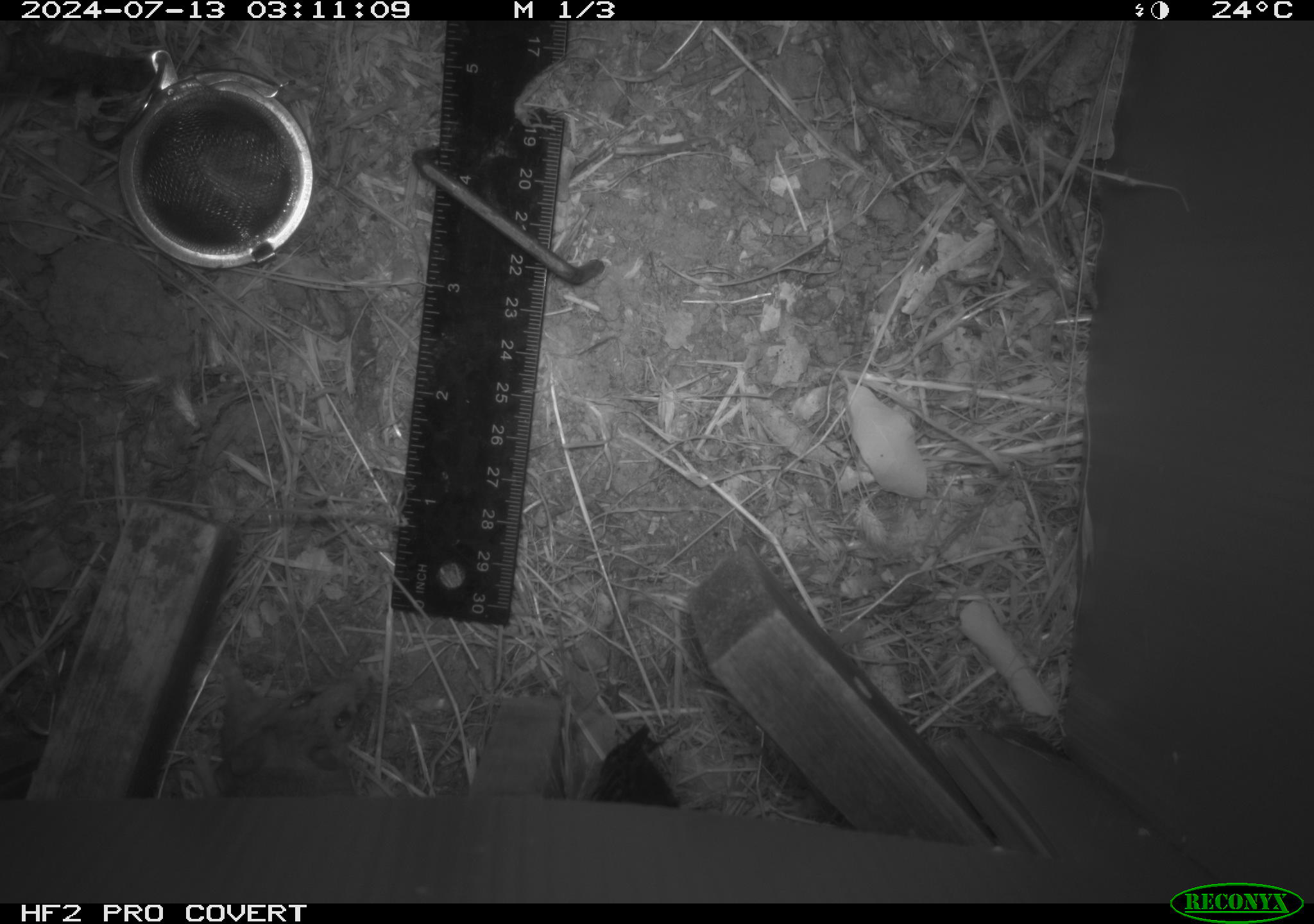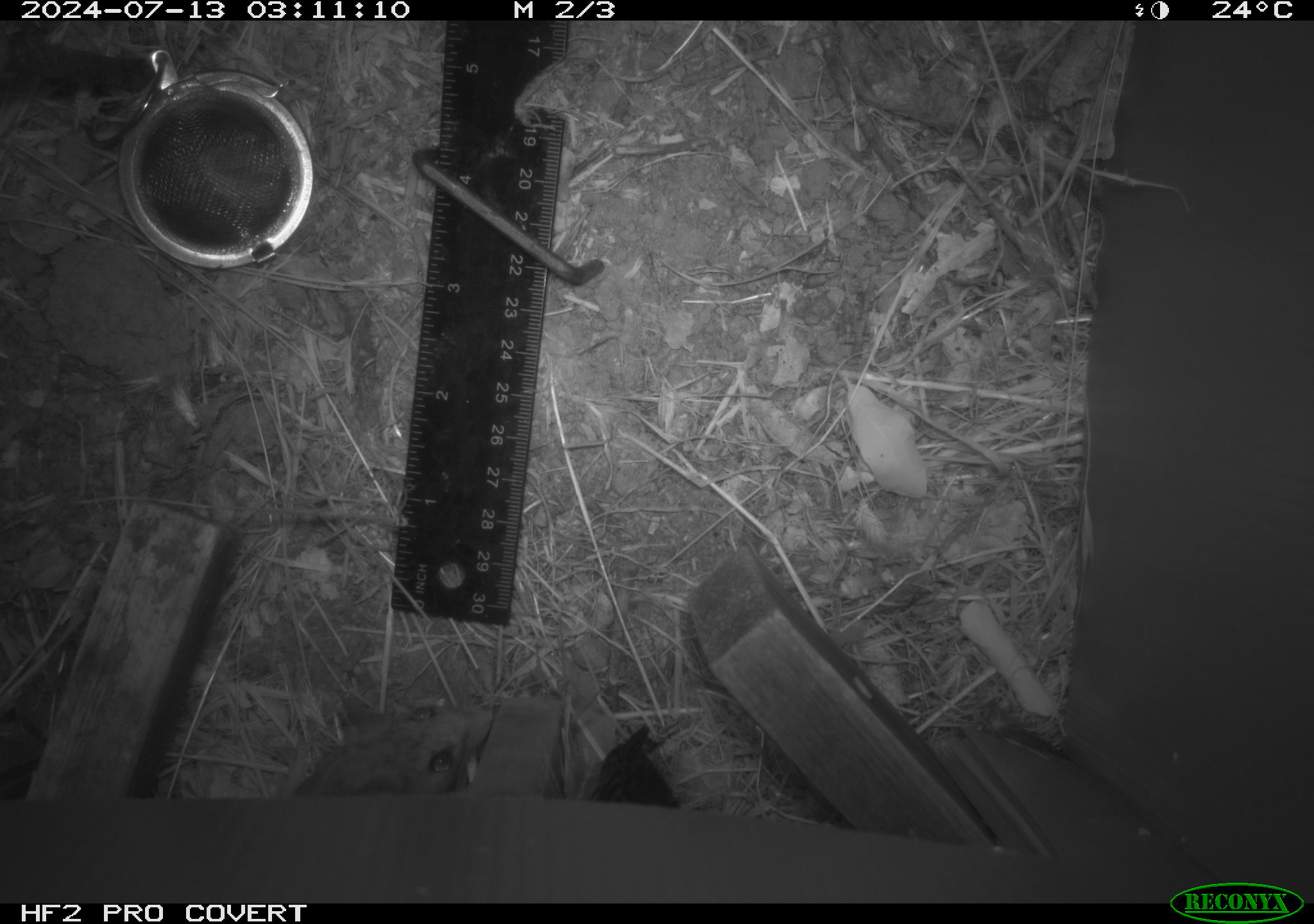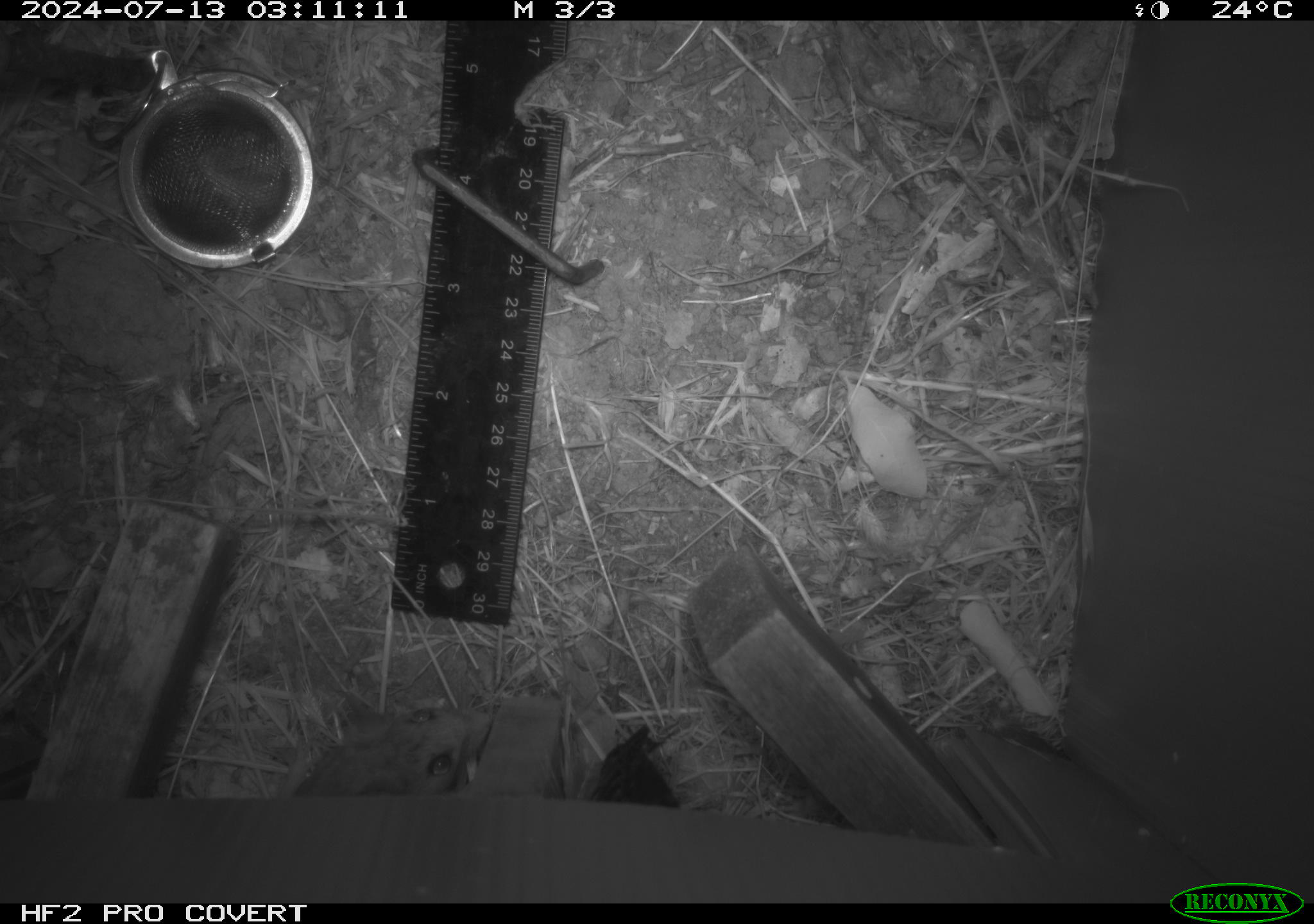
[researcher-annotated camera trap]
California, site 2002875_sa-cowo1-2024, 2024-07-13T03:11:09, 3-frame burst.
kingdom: Animalia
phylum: Chordata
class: Mammalia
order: Rodentia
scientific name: Rodentia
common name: mouse species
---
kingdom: Animalia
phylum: Chordata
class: Mammalia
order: Rodentia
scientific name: Rodentia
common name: rodent